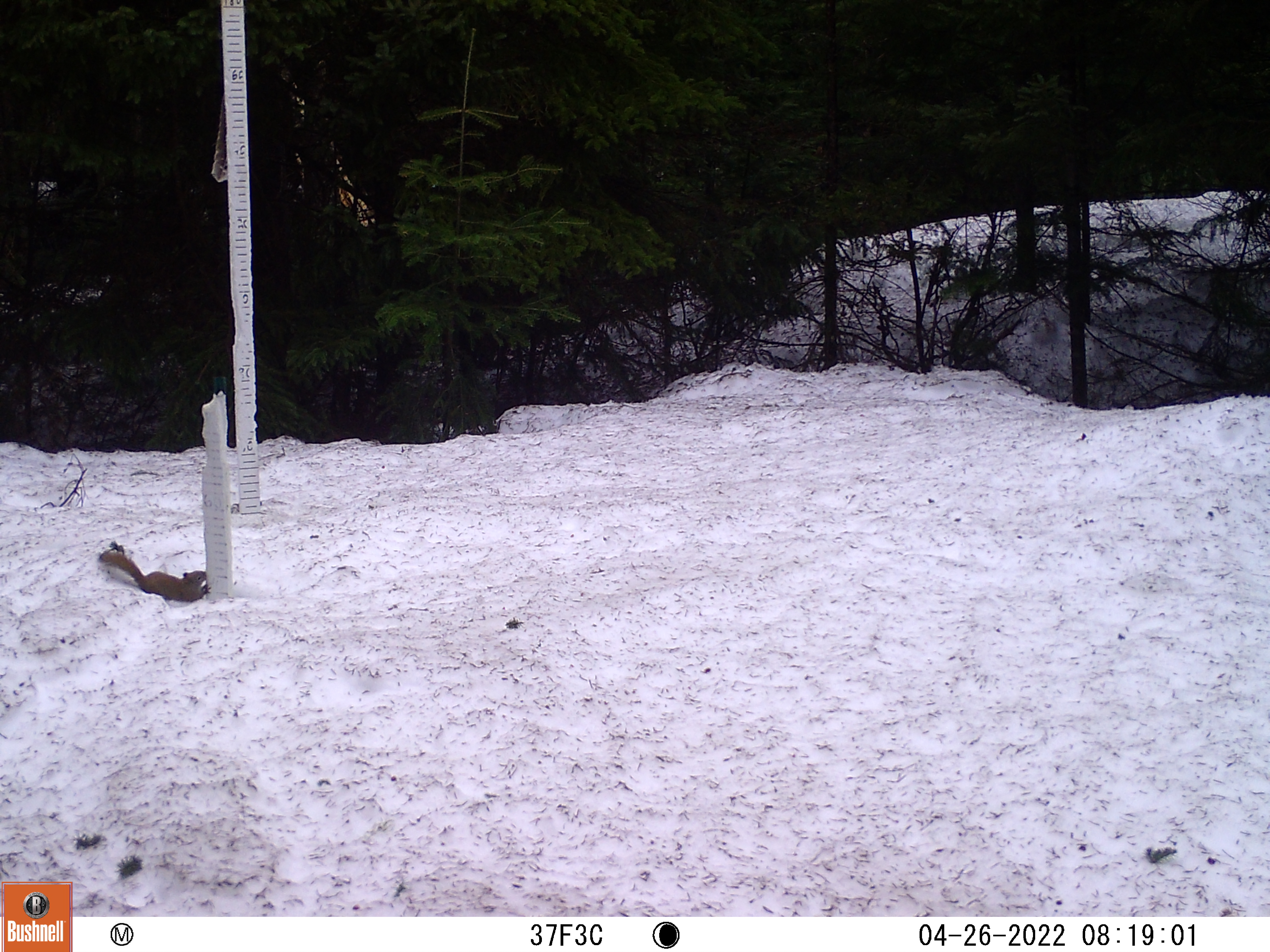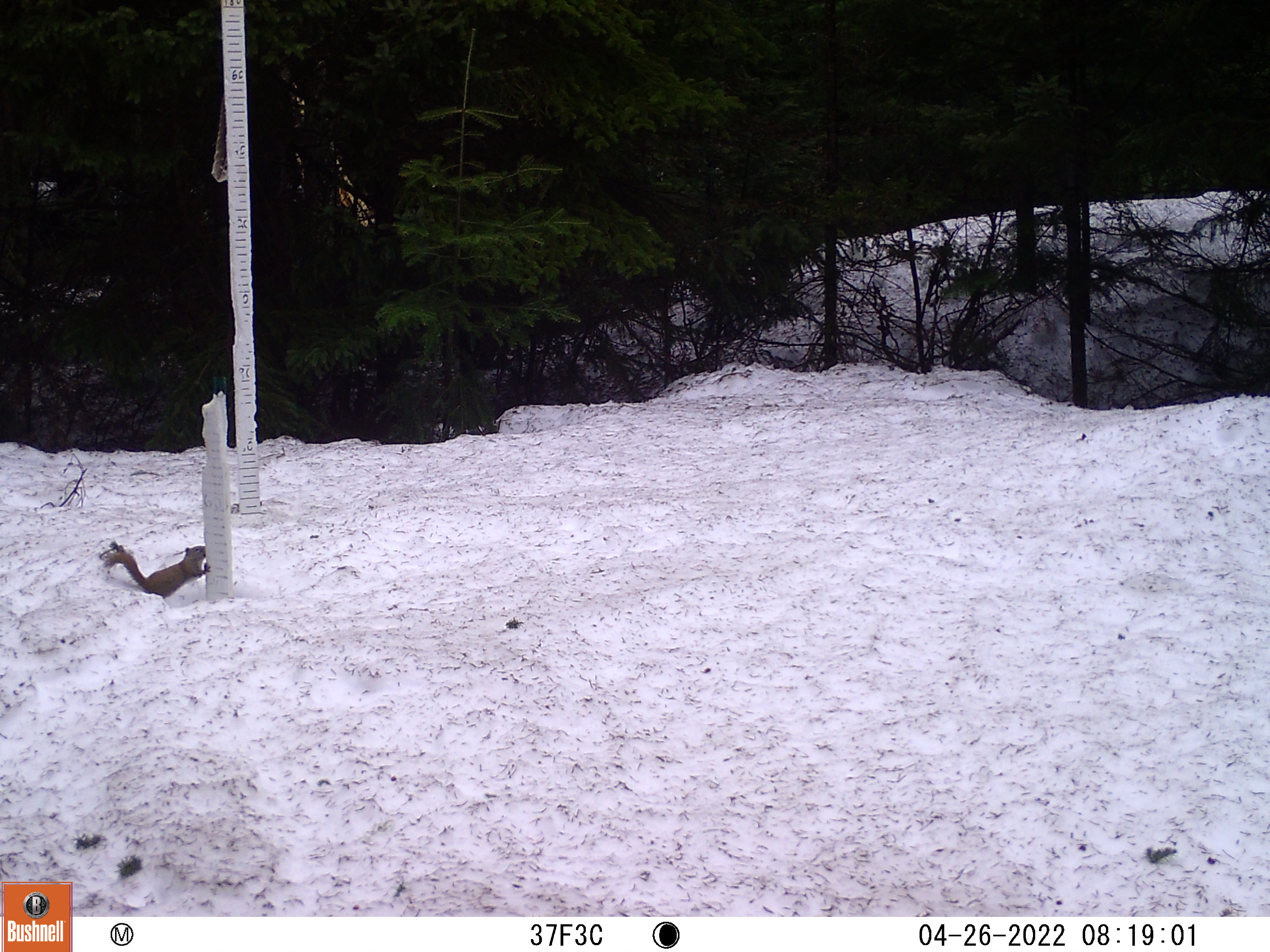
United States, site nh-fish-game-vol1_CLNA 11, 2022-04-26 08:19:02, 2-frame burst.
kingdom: Animalia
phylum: Chordata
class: Mammalia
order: Rodentia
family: Sciuridae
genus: Sciurus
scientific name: Sciurus carolinensis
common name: gray squirrel